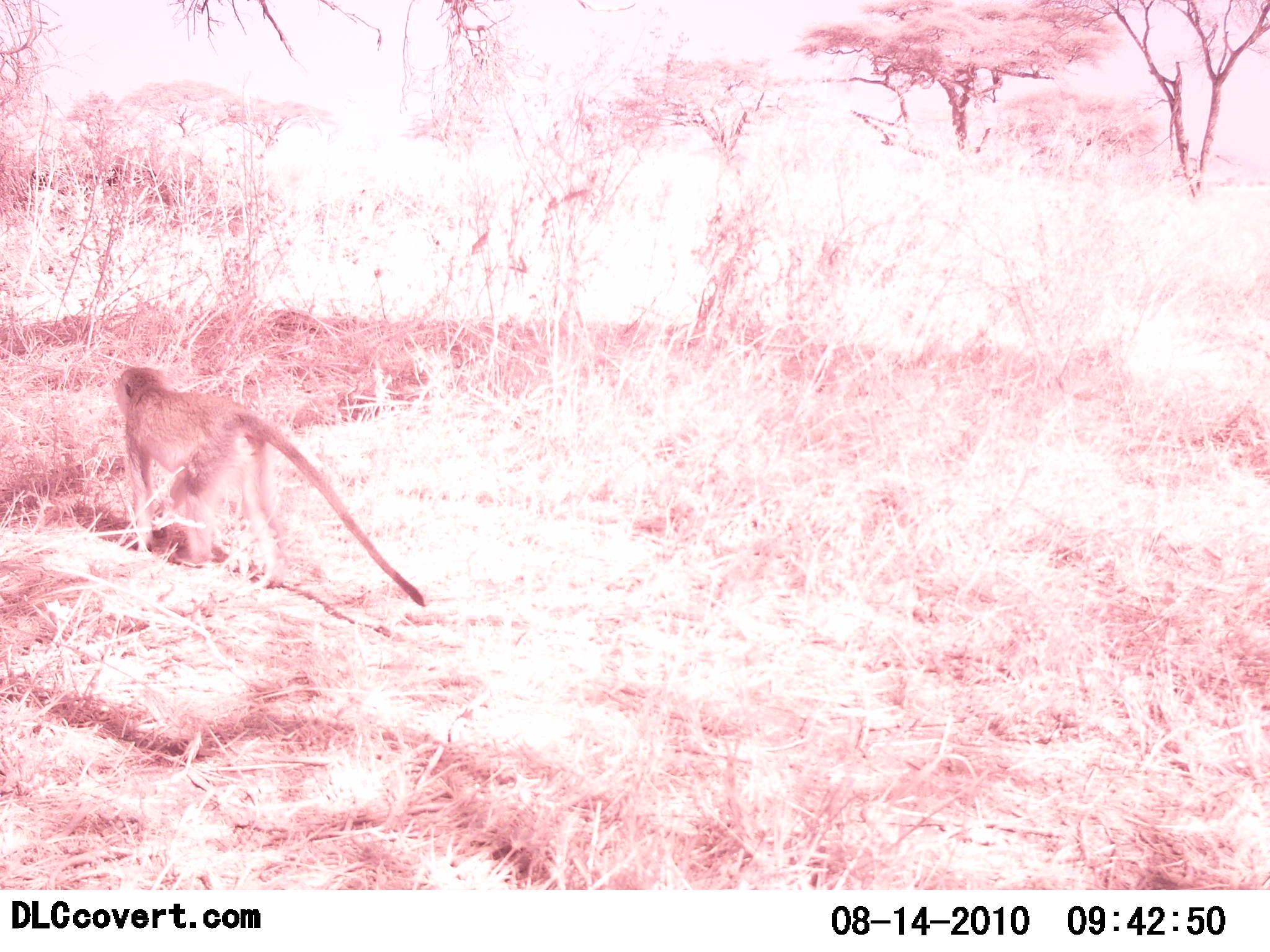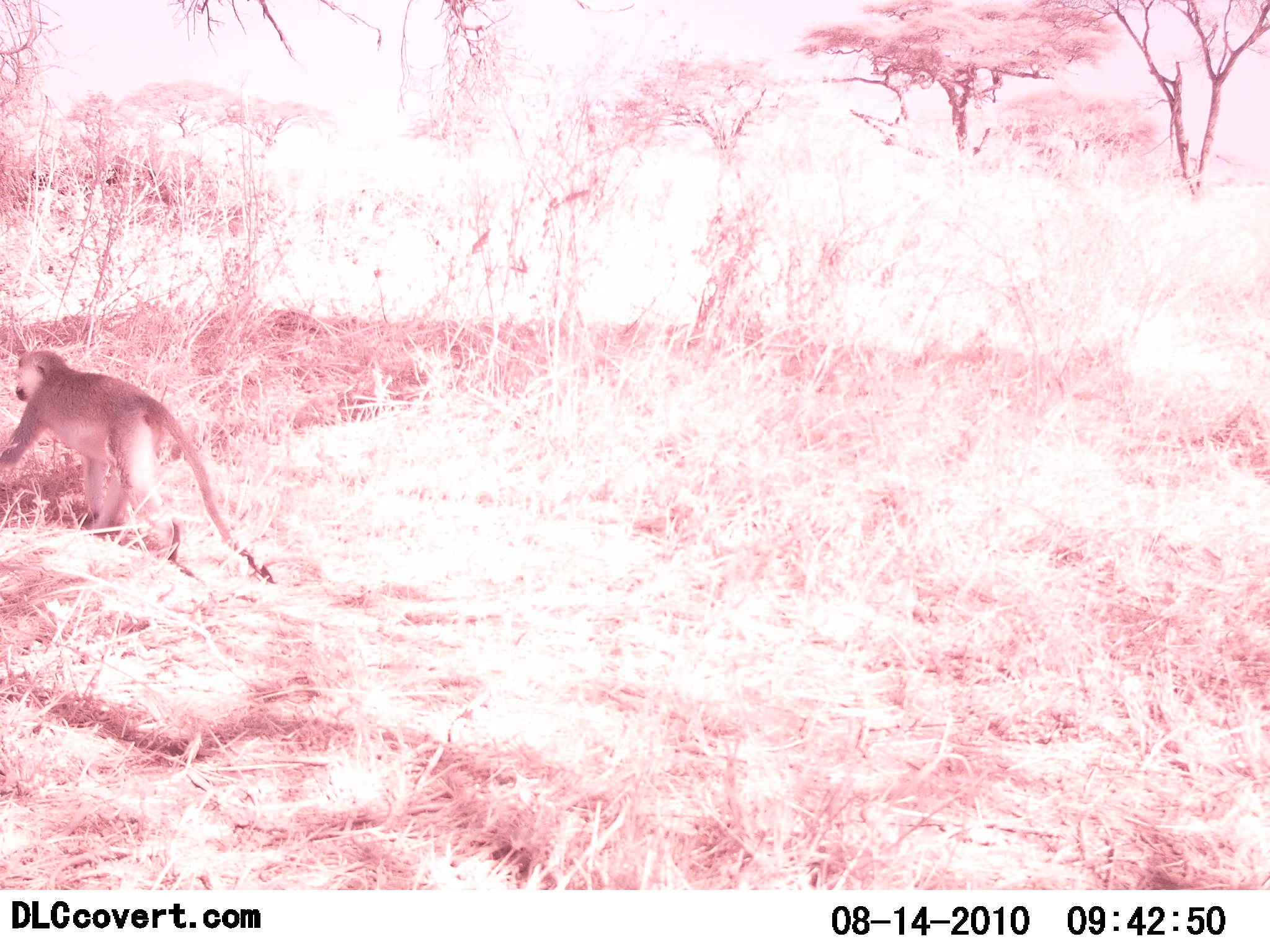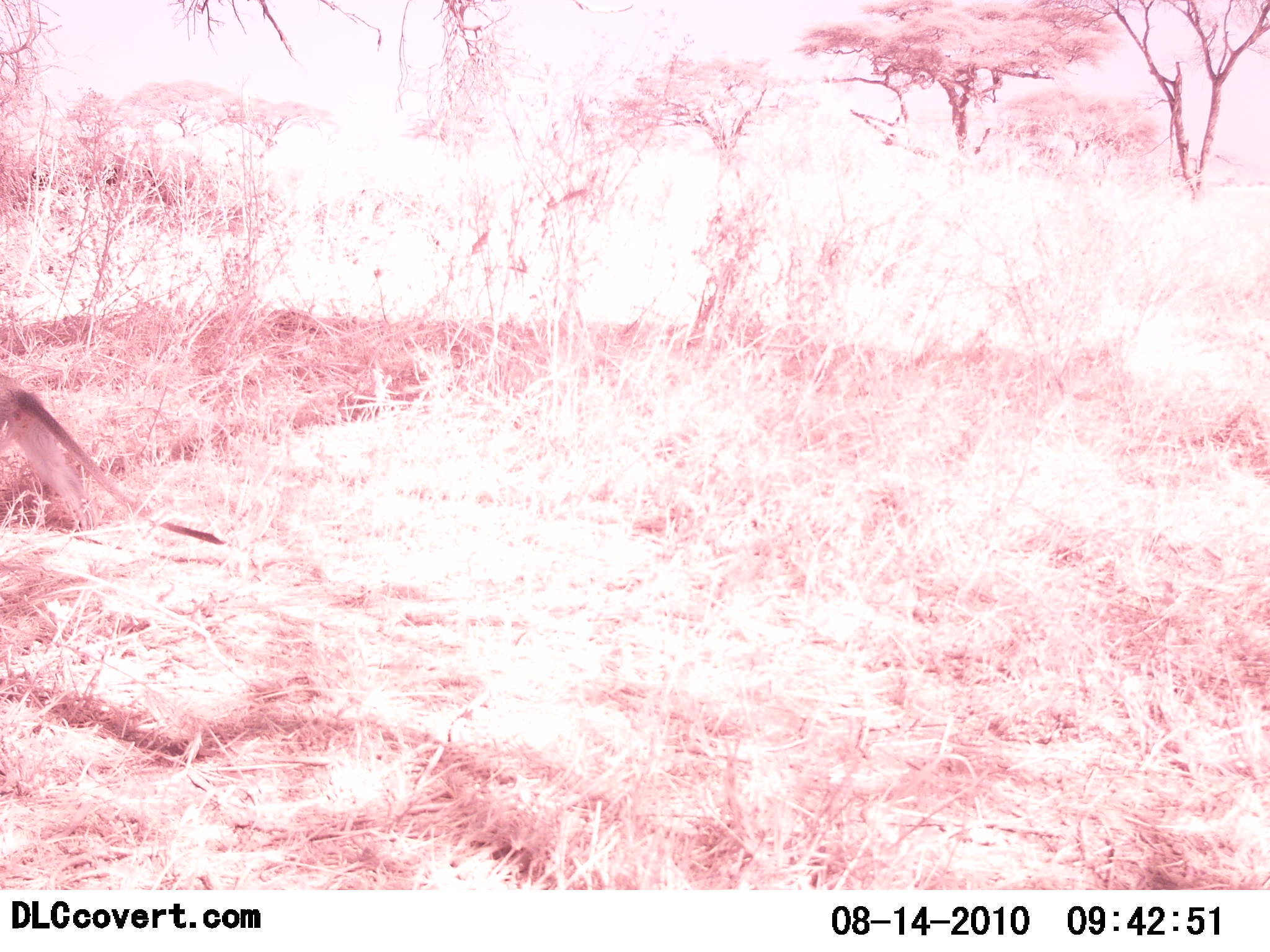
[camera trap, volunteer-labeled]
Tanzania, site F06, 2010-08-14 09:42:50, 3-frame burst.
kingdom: Animalia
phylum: Chordata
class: Mammalia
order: Primates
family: Cercopithecidae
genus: Chlorocebus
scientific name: Chlorocebus pygerythrus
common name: vervet monkey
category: monkeyvervet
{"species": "monkeyvervet (vervet monkey) (Chlorocebus pygerythrus)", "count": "1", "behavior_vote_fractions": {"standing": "0%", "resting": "0%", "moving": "100%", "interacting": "0%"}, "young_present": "0%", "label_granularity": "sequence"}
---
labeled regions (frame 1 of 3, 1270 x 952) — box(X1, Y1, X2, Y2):
animal: box(110, 366, 426, 607)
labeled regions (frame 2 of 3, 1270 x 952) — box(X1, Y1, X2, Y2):
animal: box(0, 346, 278, 584)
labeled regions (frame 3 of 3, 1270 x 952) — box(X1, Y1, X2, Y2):
animal: box(0, 389, 225, 548)